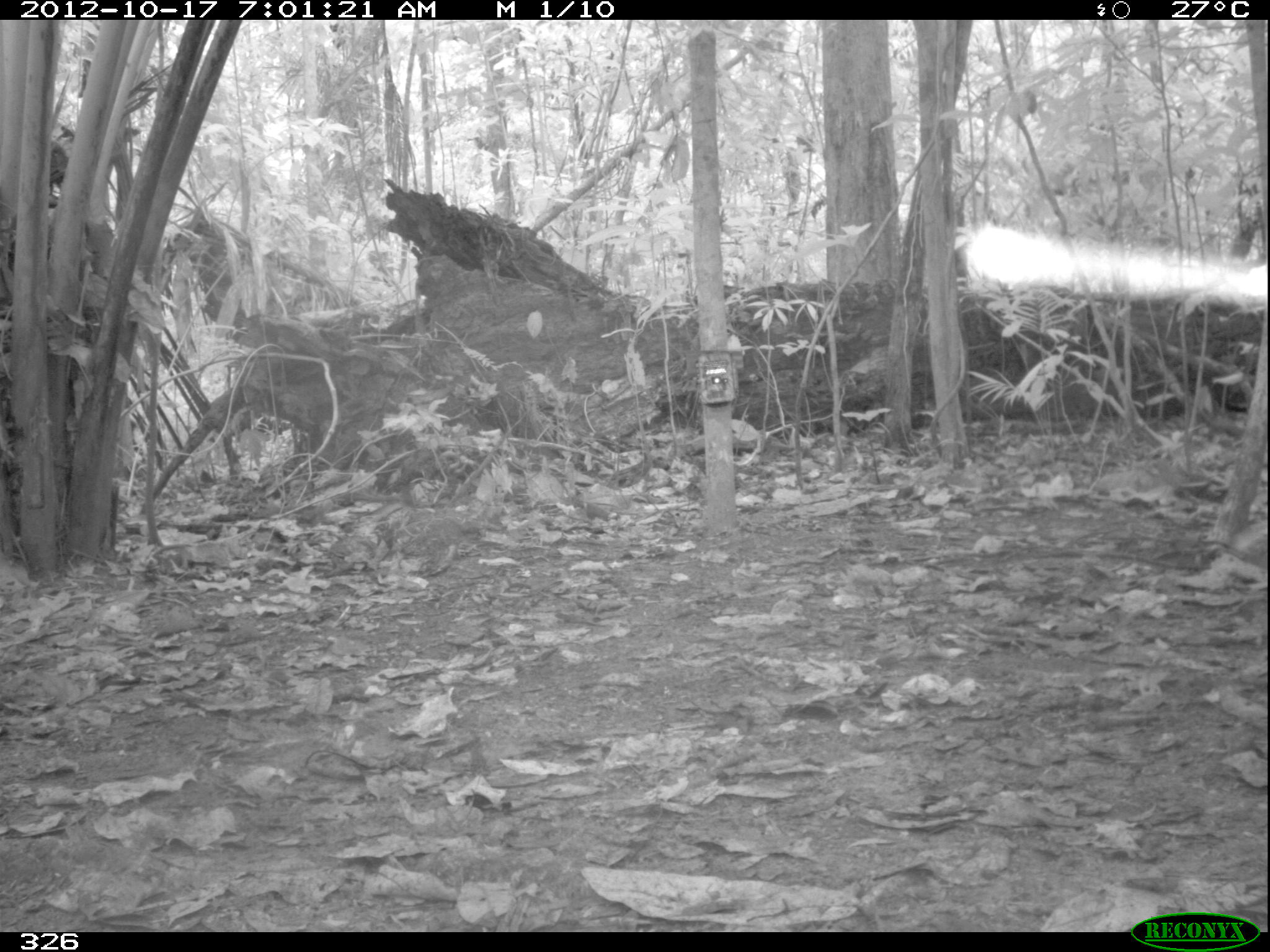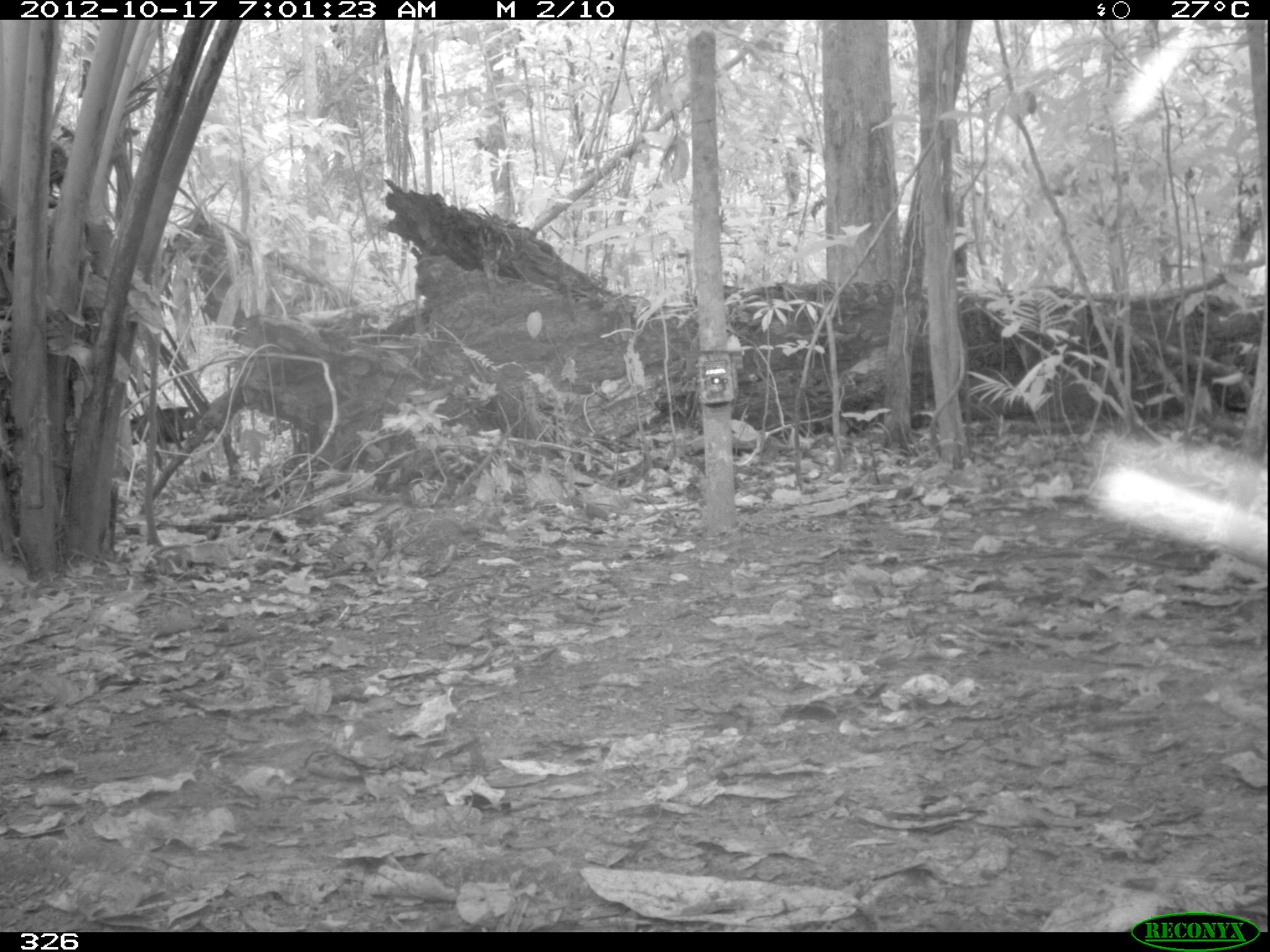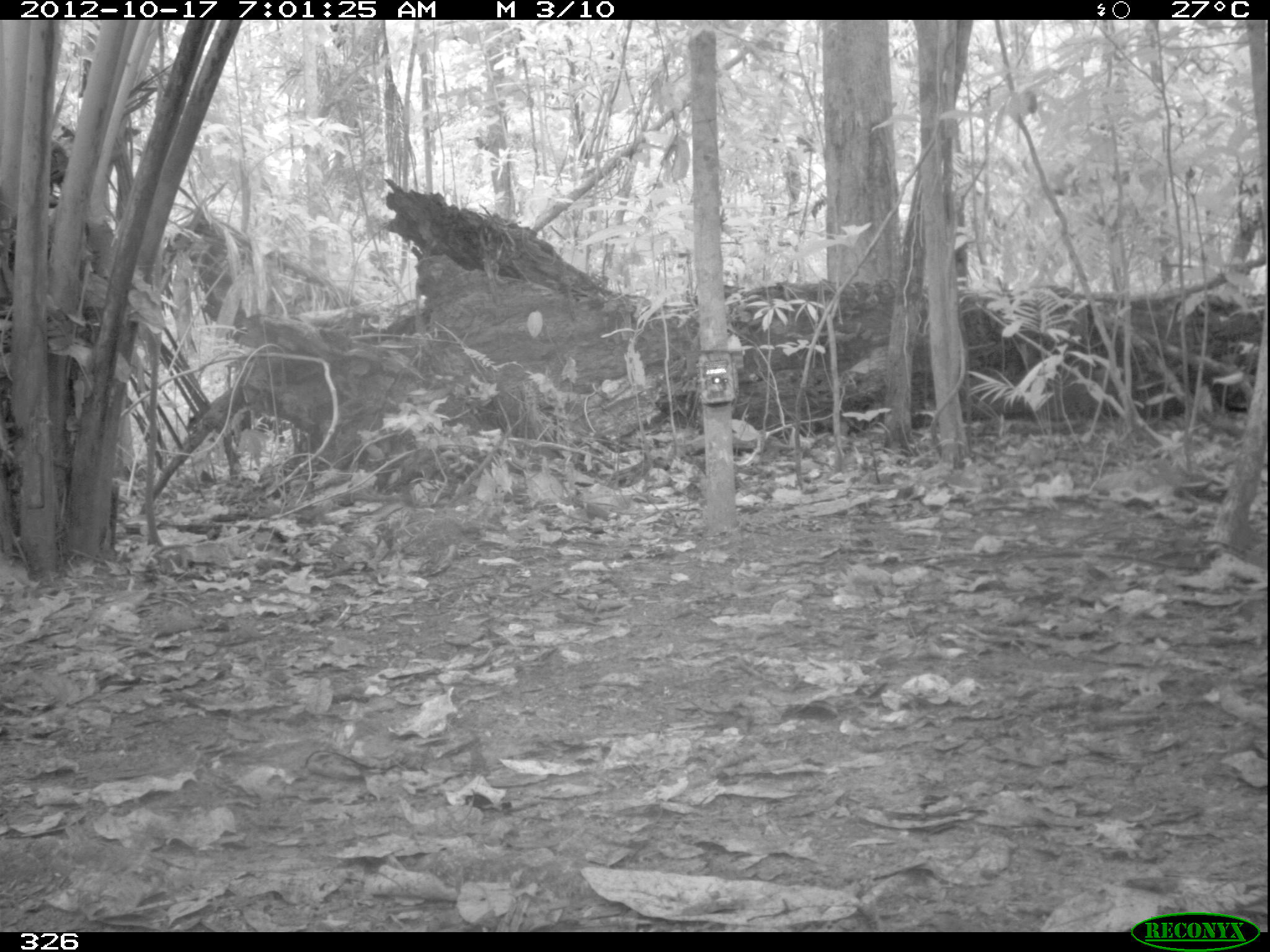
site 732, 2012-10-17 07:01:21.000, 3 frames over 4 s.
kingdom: Animalia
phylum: Chordata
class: Mammalia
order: Artiodactyla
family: Tayassuidae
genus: Tayassu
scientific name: Tayassu pecari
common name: white-lipped peccary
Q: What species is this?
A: Tayassu pecari (white-lipped peccary).